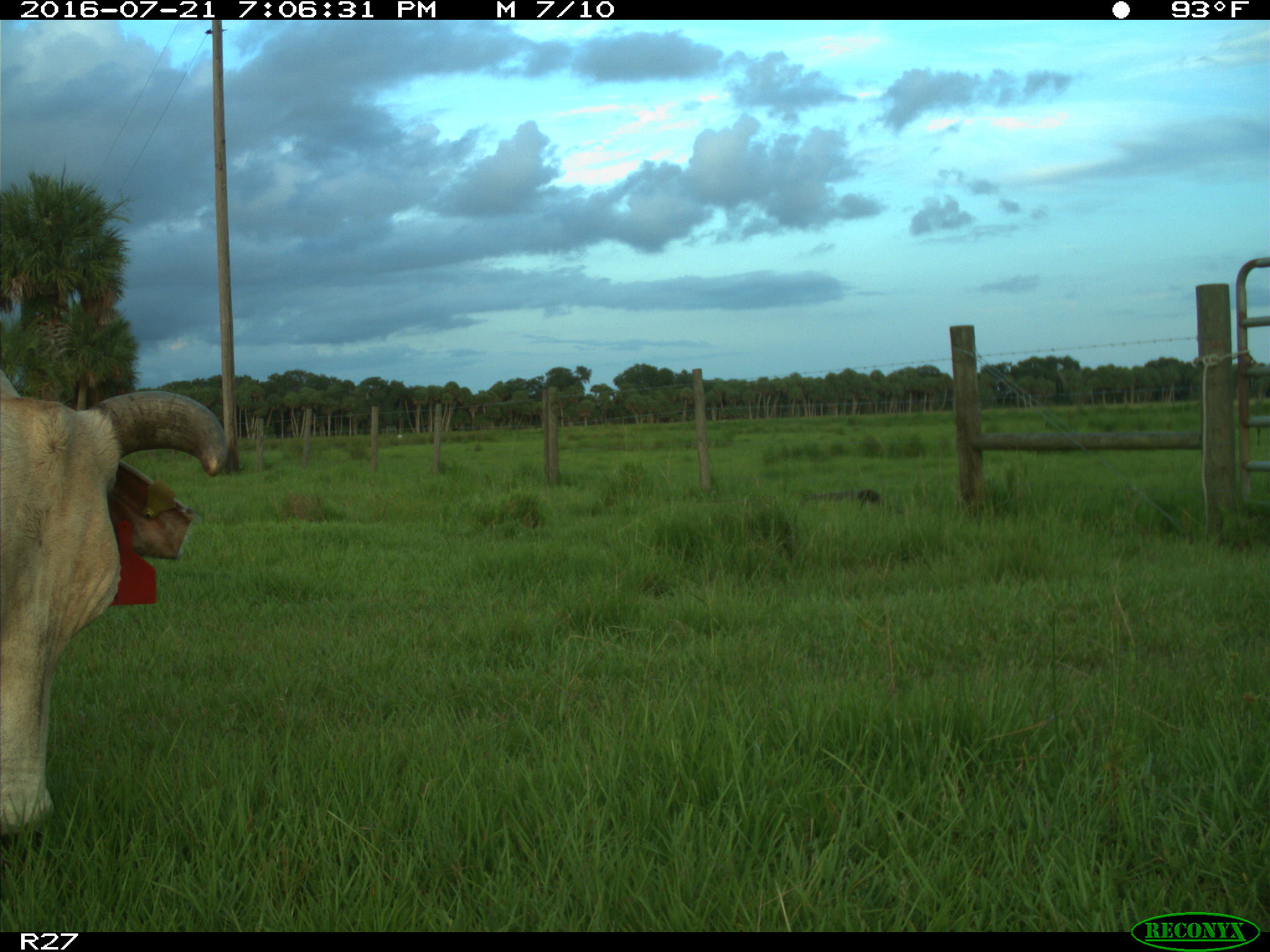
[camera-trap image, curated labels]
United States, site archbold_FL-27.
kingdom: Animalia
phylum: Chordata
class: Mammalia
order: Artiodactyla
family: Bovidae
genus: Bos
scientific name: Bos taurus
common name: domestic cow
Bos taurus (domestic cow).